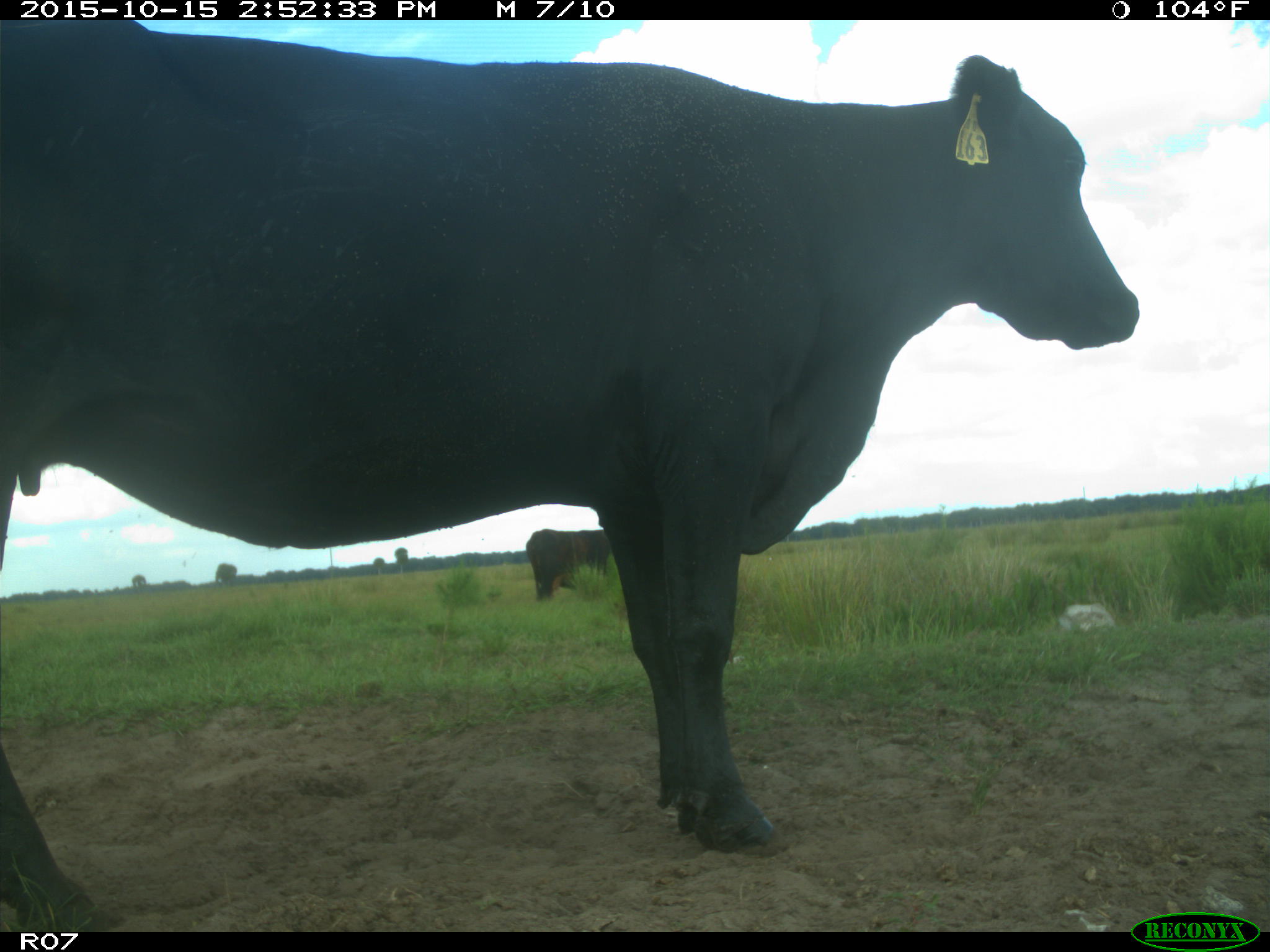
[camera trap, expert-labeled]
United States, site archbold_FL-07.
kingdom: Animalia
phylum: Chordata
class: Mammalia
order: Artiodactyla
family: Bovidae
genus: Bos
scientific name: Bos taurus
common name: domestic cow